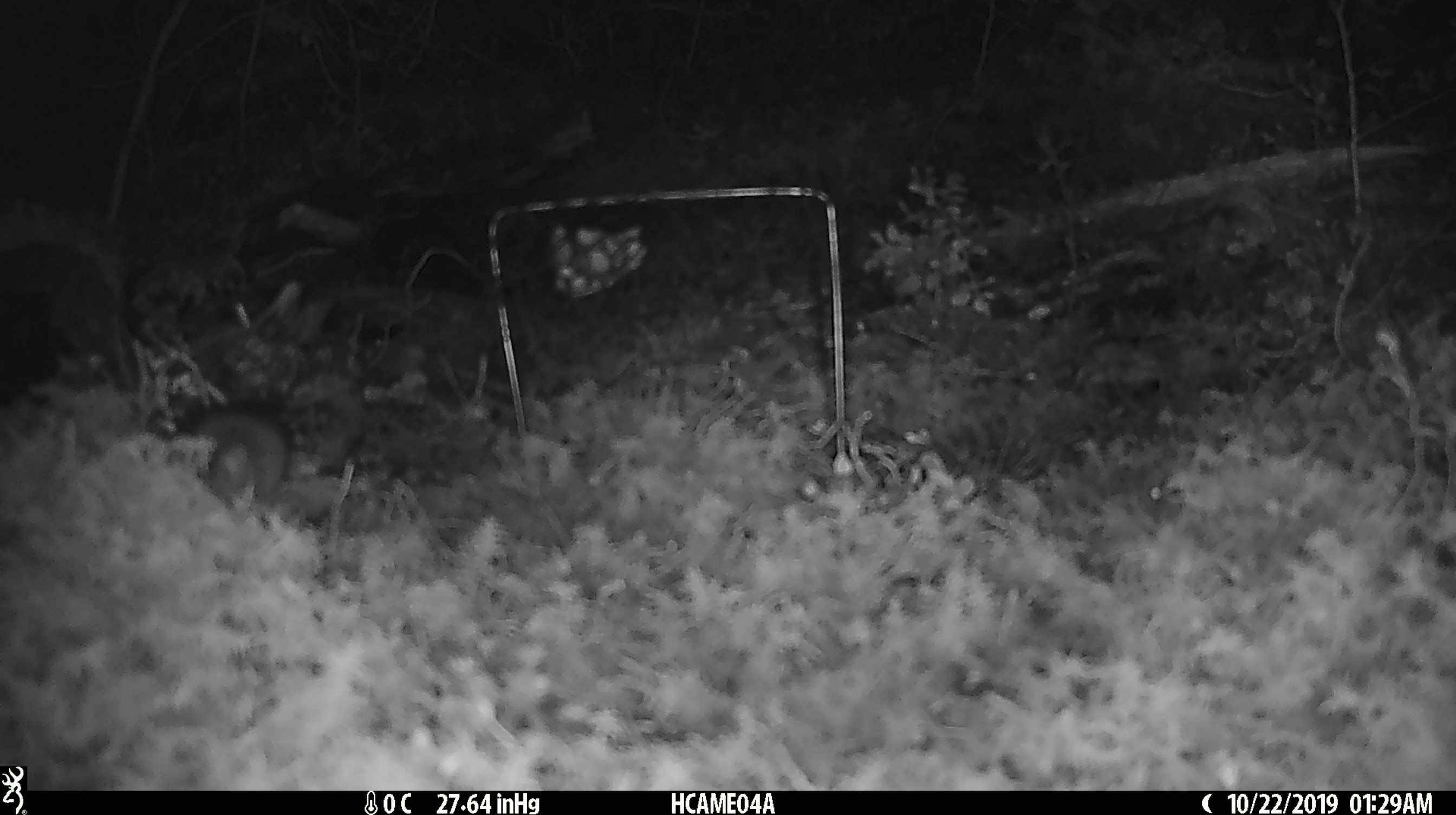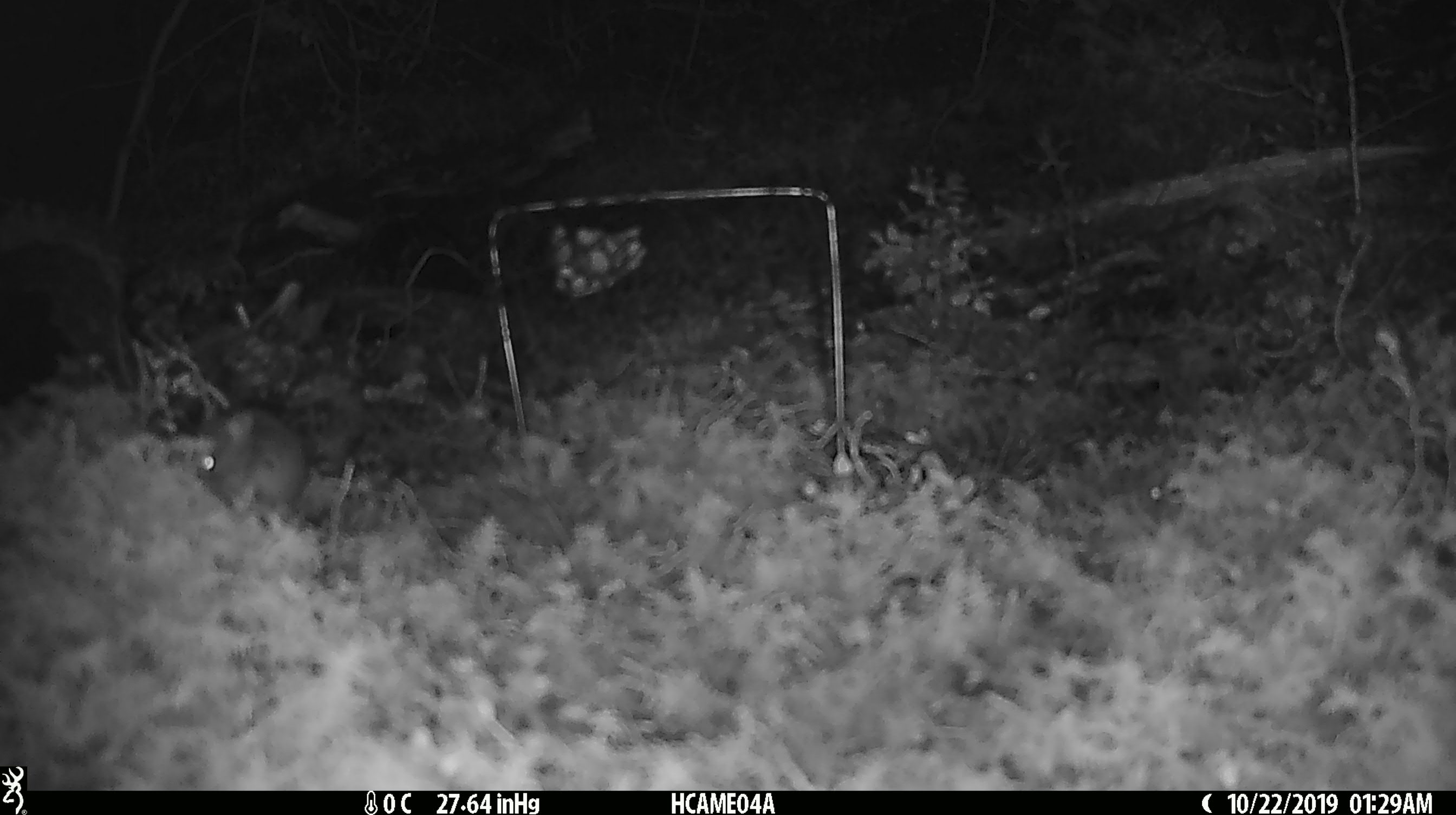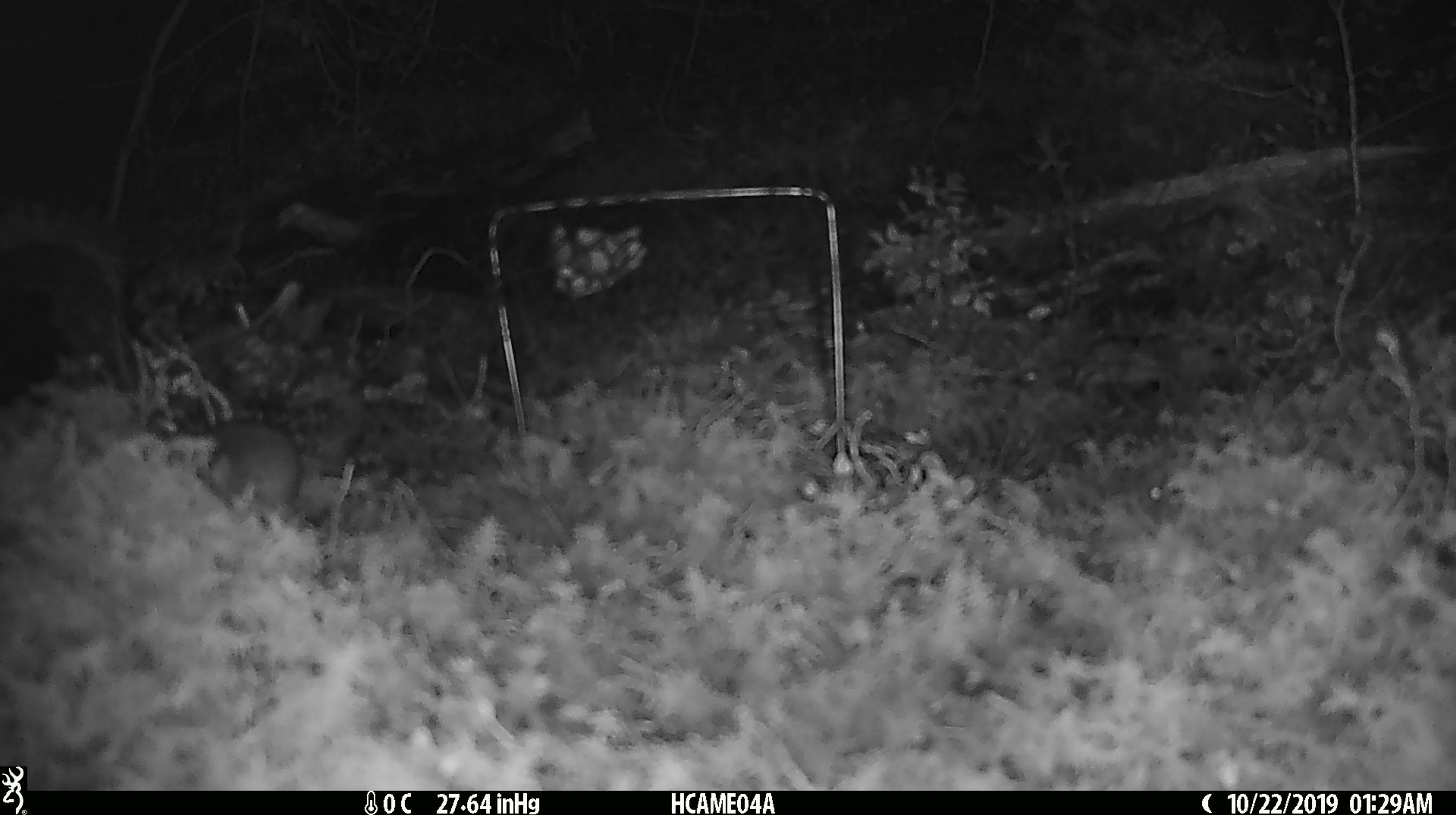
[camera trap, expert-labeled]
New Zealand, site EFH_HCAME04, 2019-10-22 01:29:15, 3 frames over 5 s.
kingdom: Animalia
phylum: Chordata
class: Mammalia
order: Rodentia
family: Muridae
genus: Mus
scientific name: Mus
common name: mouse